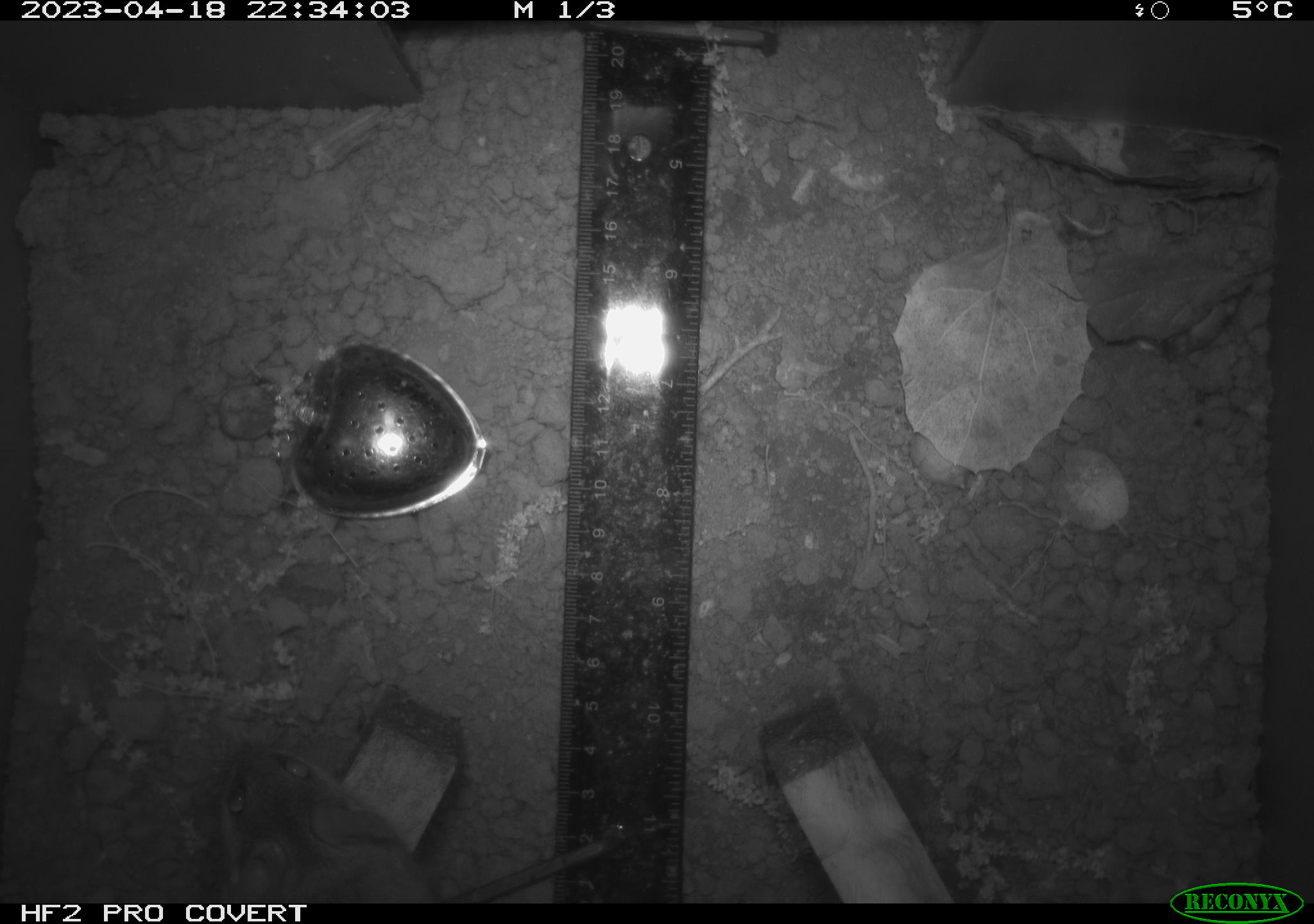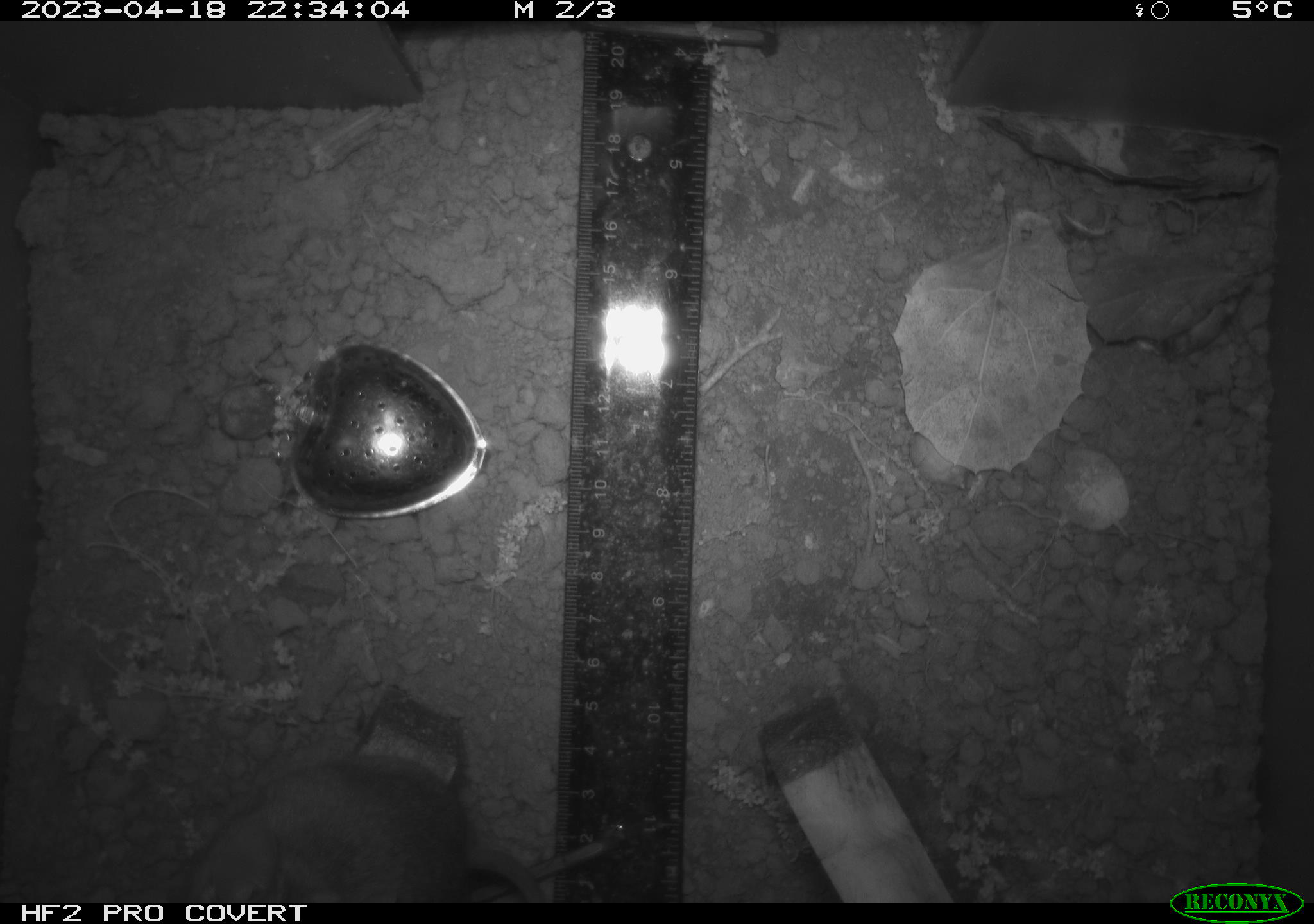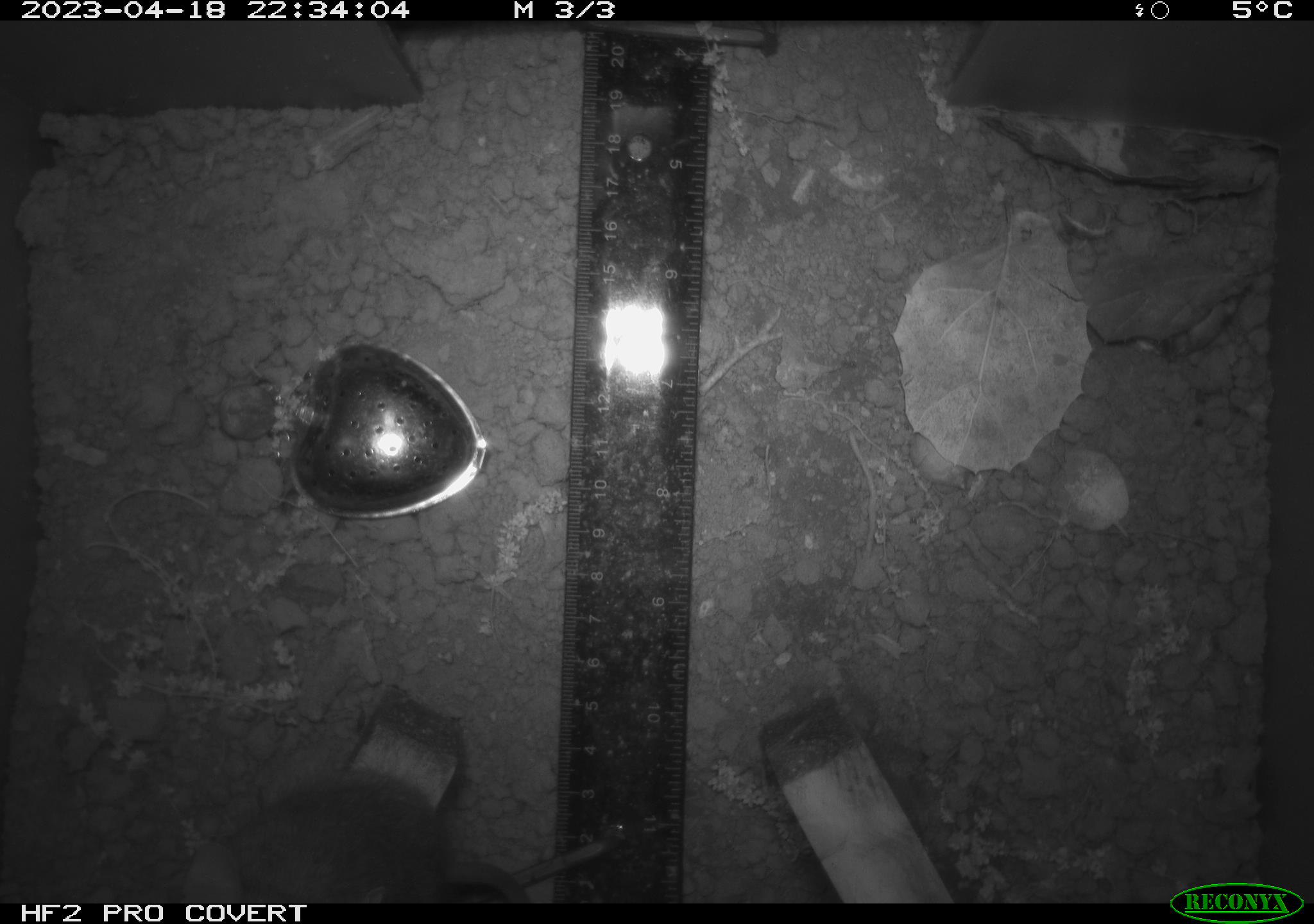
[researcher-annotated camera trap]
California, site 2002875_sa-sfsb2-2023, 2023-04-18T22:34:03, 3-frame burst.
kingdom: Animalia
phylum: Chordata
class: Mammalia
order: Rodentia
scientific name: Rodentia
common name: mouse species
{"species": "mouse species (Rodentia)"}